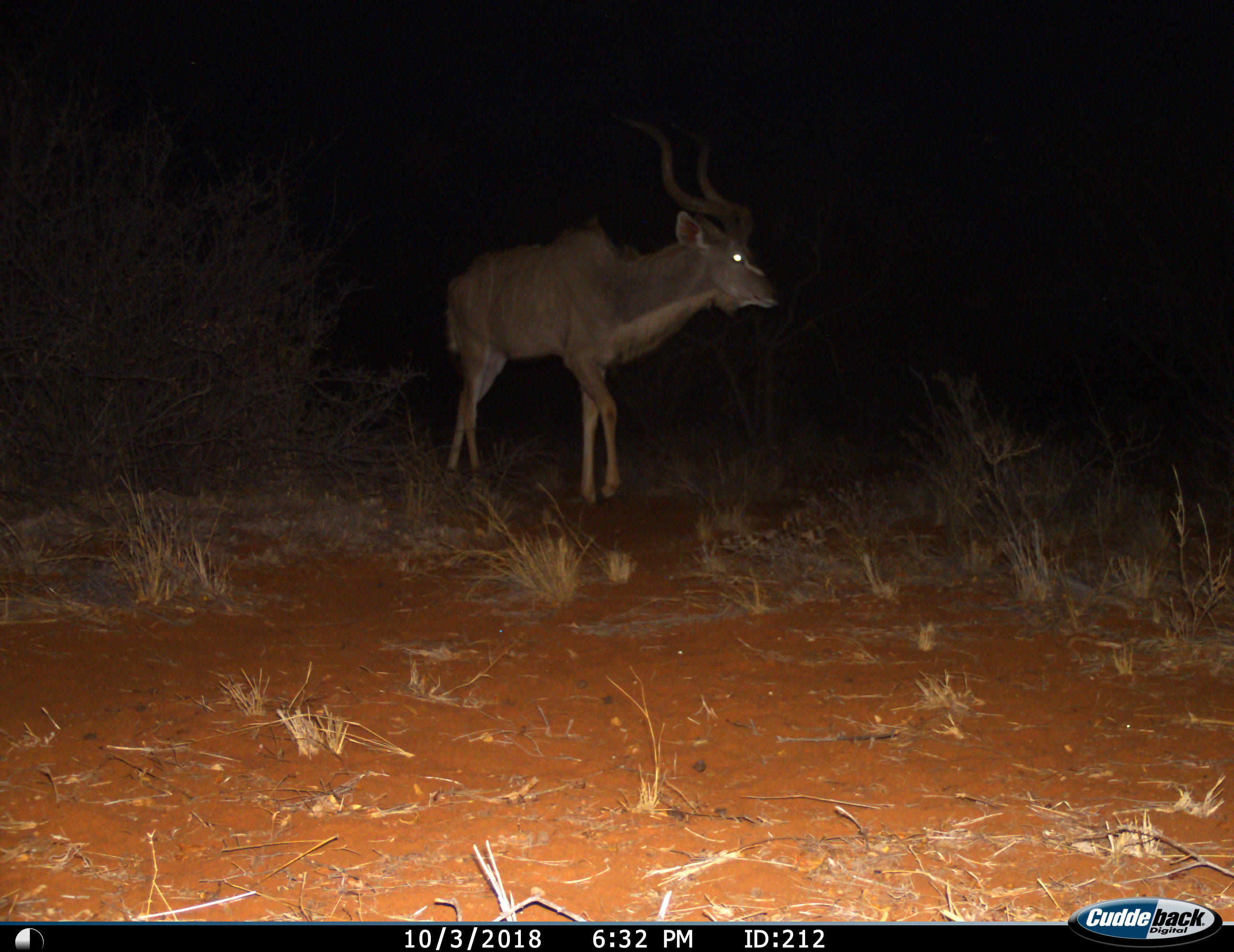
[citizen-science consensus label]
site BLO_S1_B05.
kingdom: Animalia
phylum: Chordata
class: Mammalia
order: Artiodactyla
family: Bovidae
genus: Tragelaphus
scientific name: Tragelaphus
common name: kudu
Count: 1.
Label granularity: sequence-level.